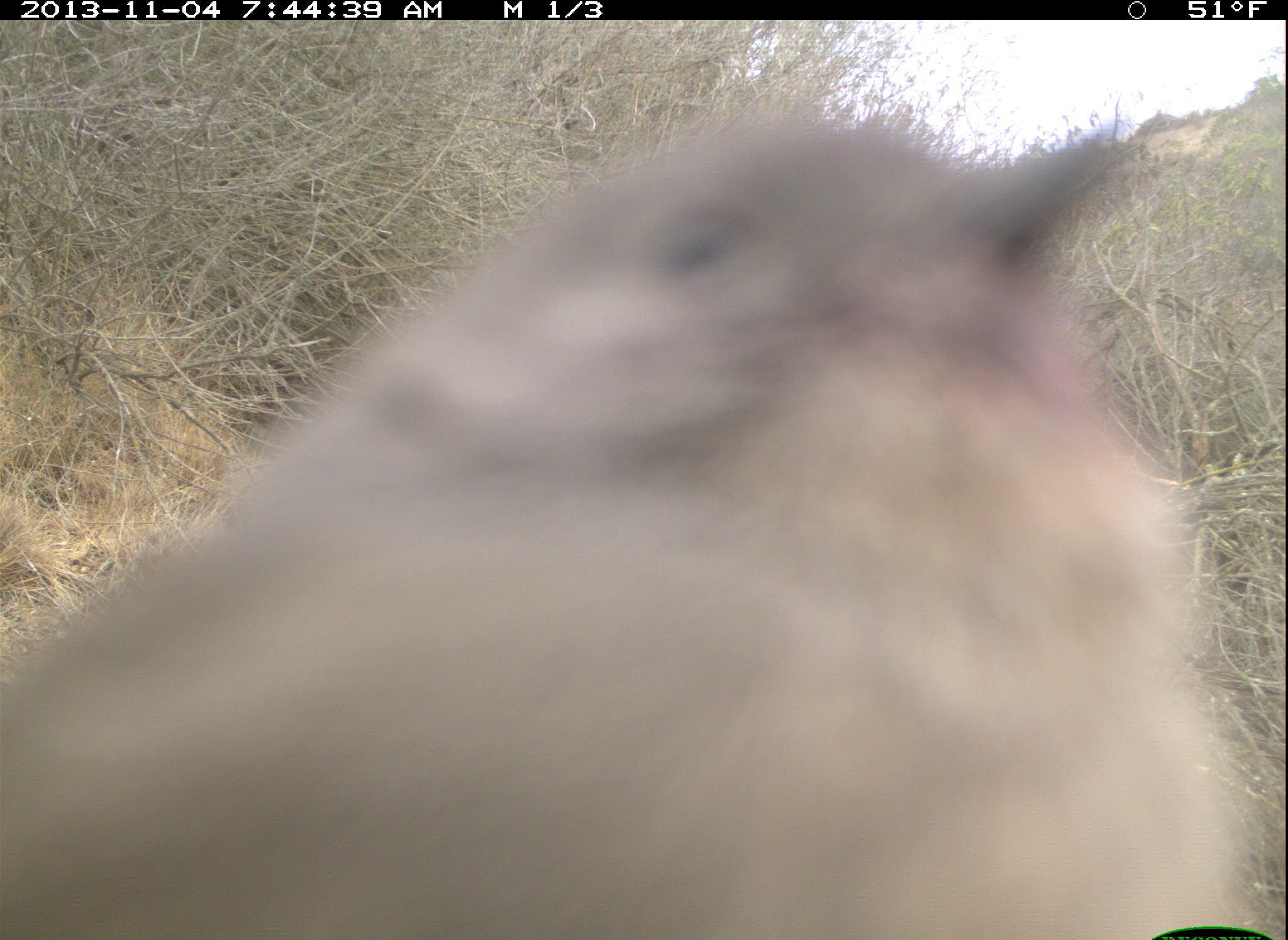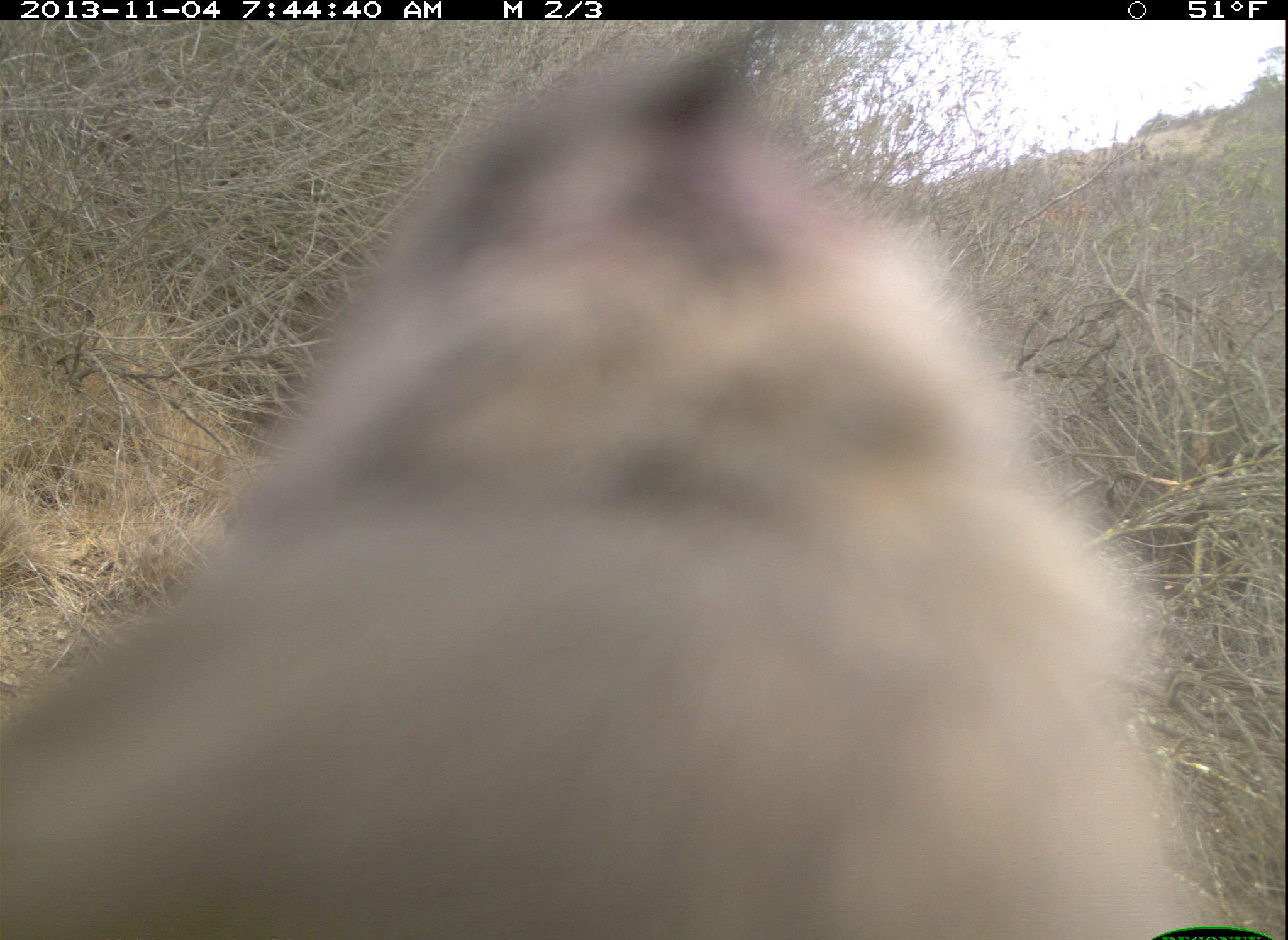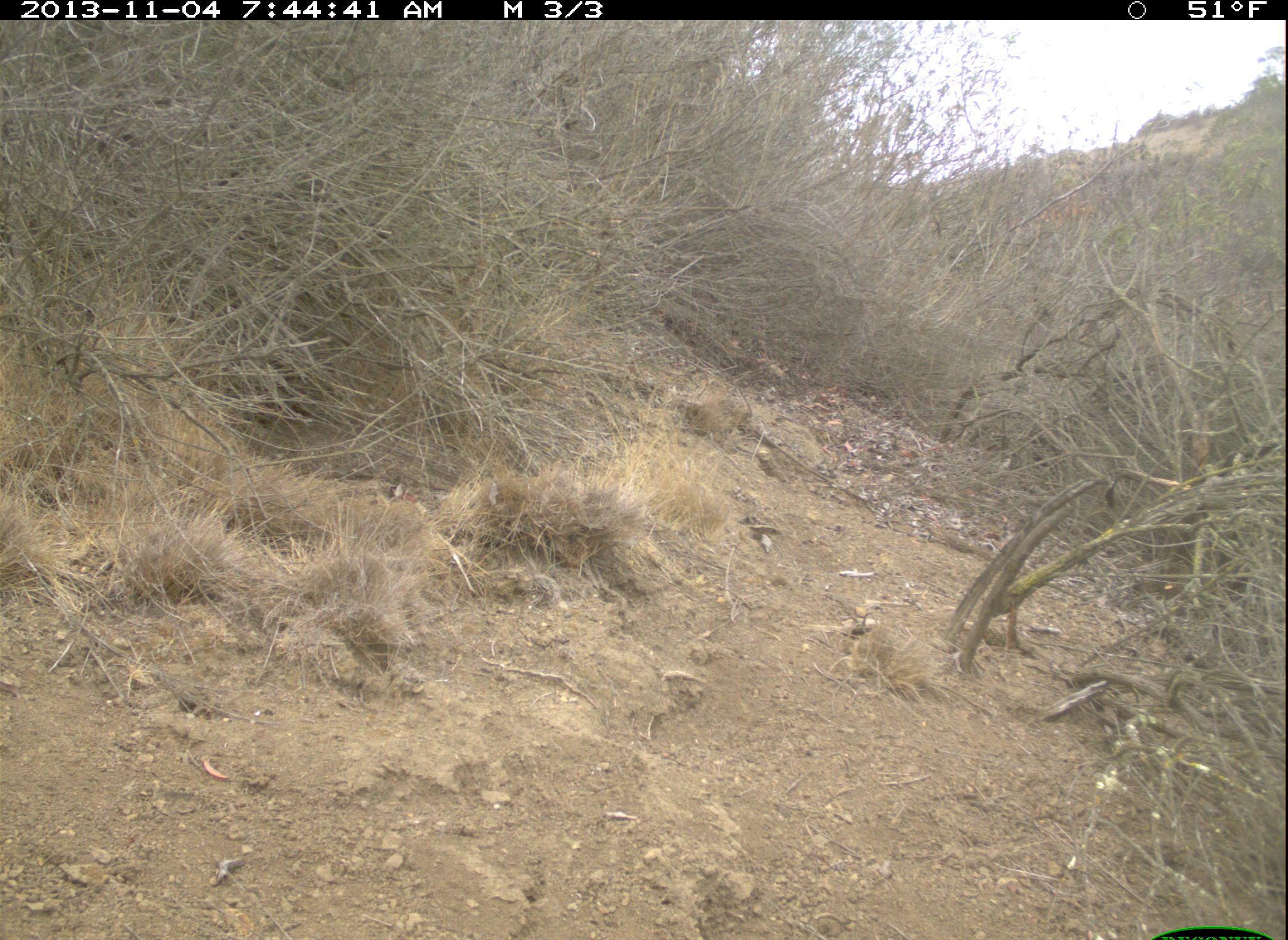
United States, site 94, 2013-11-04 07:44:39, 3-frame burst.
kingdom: Animalia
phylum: Chordata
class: Aves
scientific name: Aves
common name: bird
Bird (Aves).